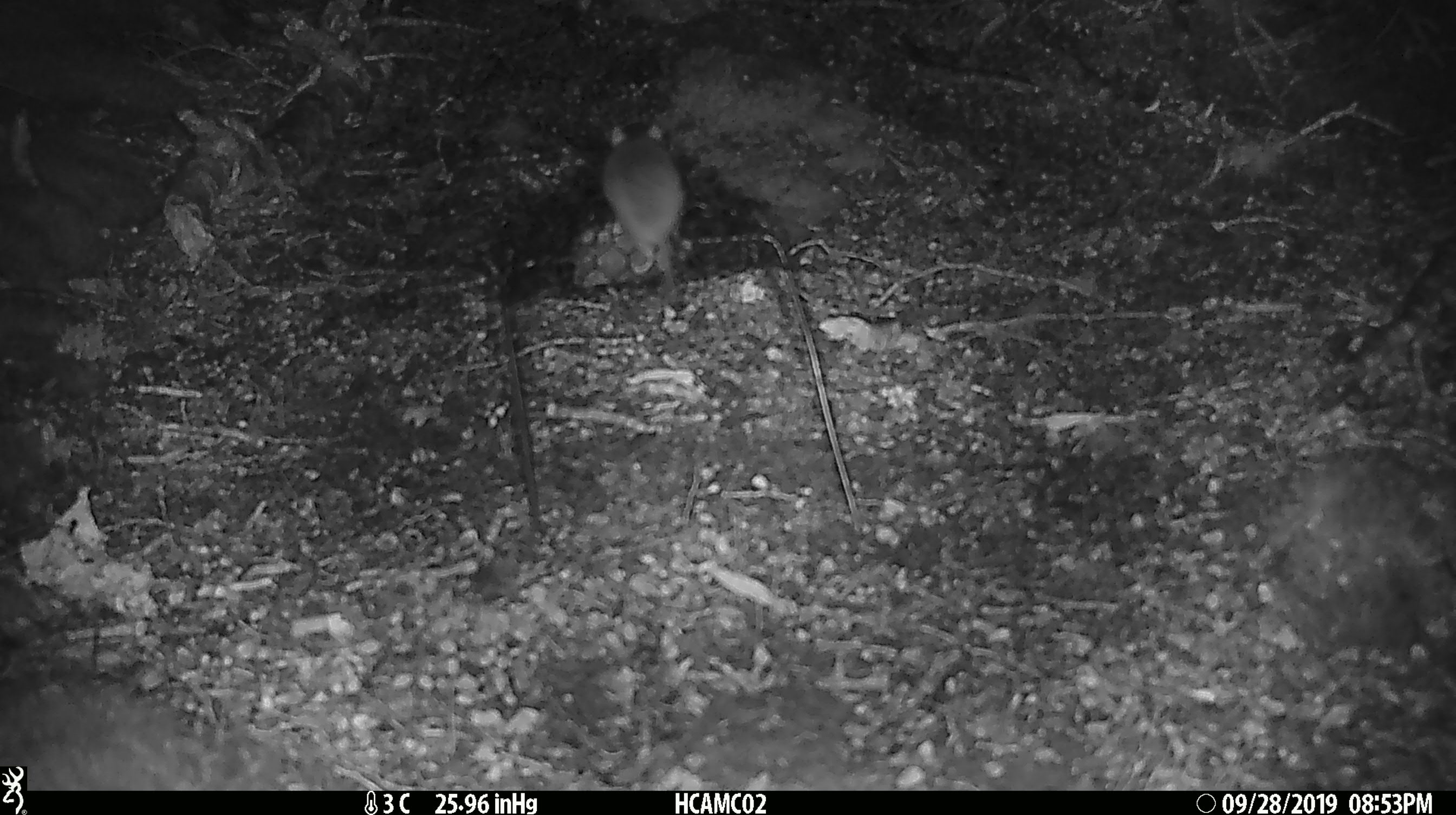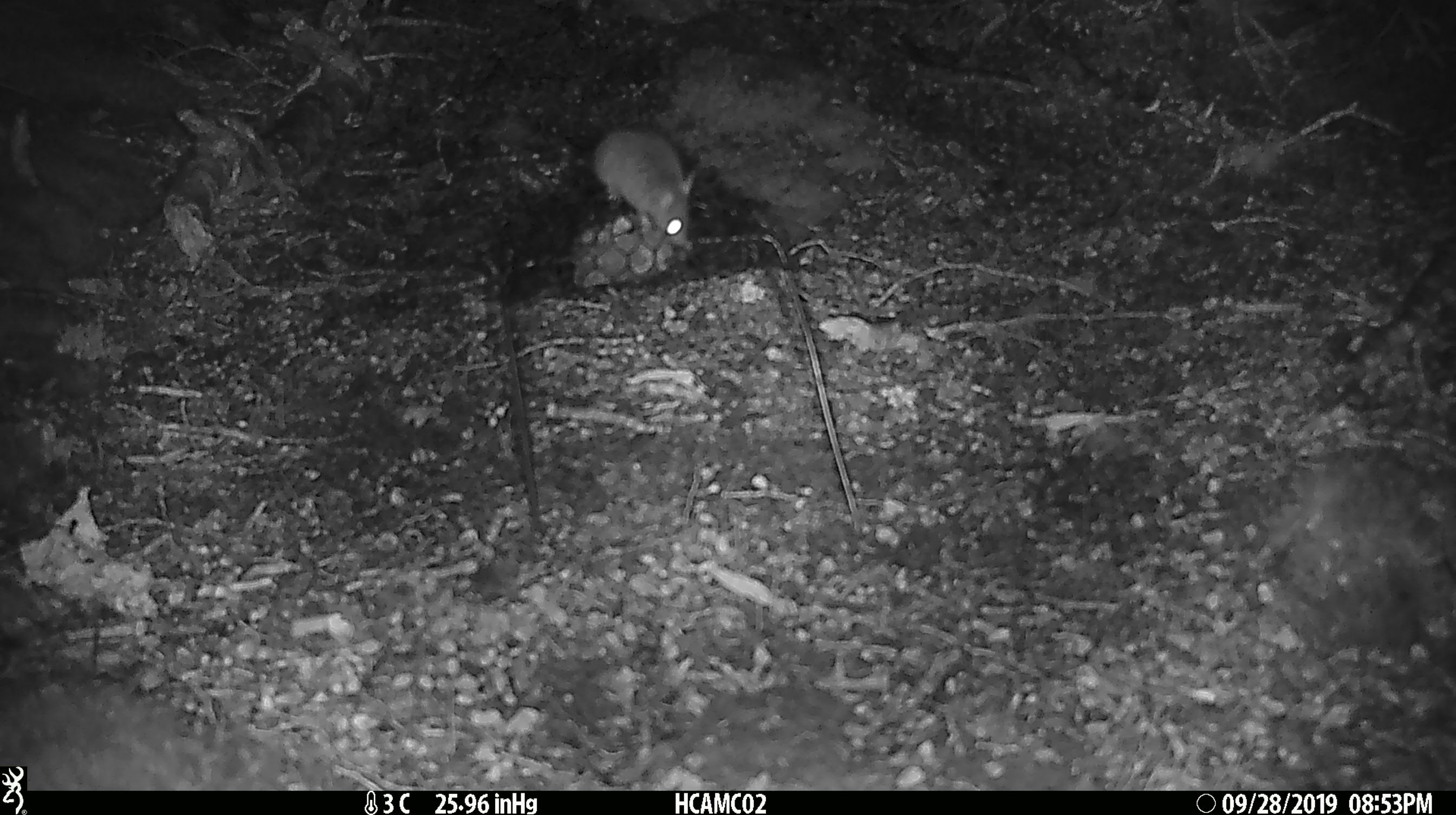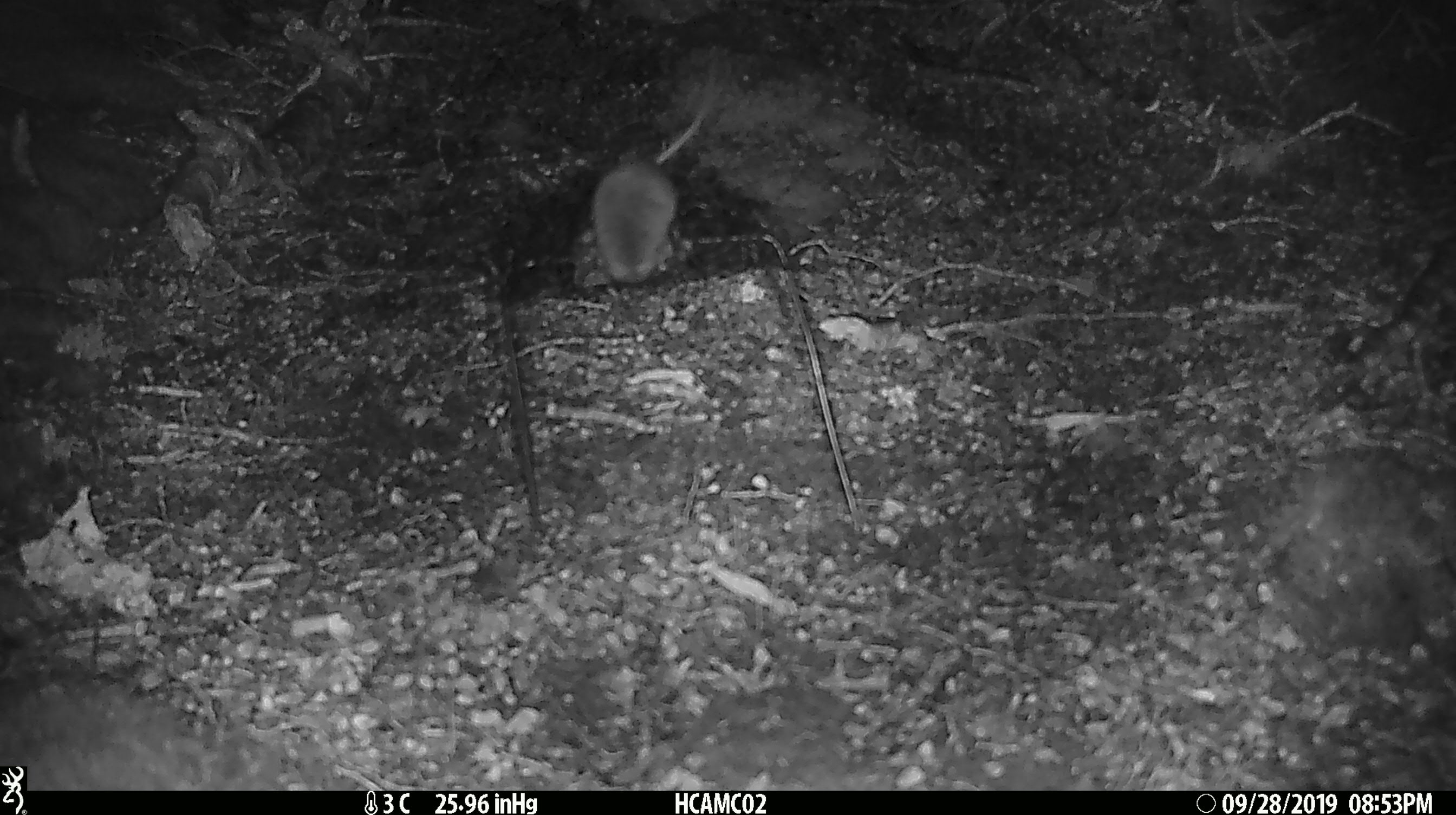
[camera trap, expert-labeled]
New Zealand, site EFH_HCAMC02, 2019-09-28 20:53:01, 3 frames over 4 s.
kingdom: Animalia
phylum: Chordata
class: Mammalia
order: Rodentia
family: Muridae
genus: Mus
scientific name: Mus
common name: mouse